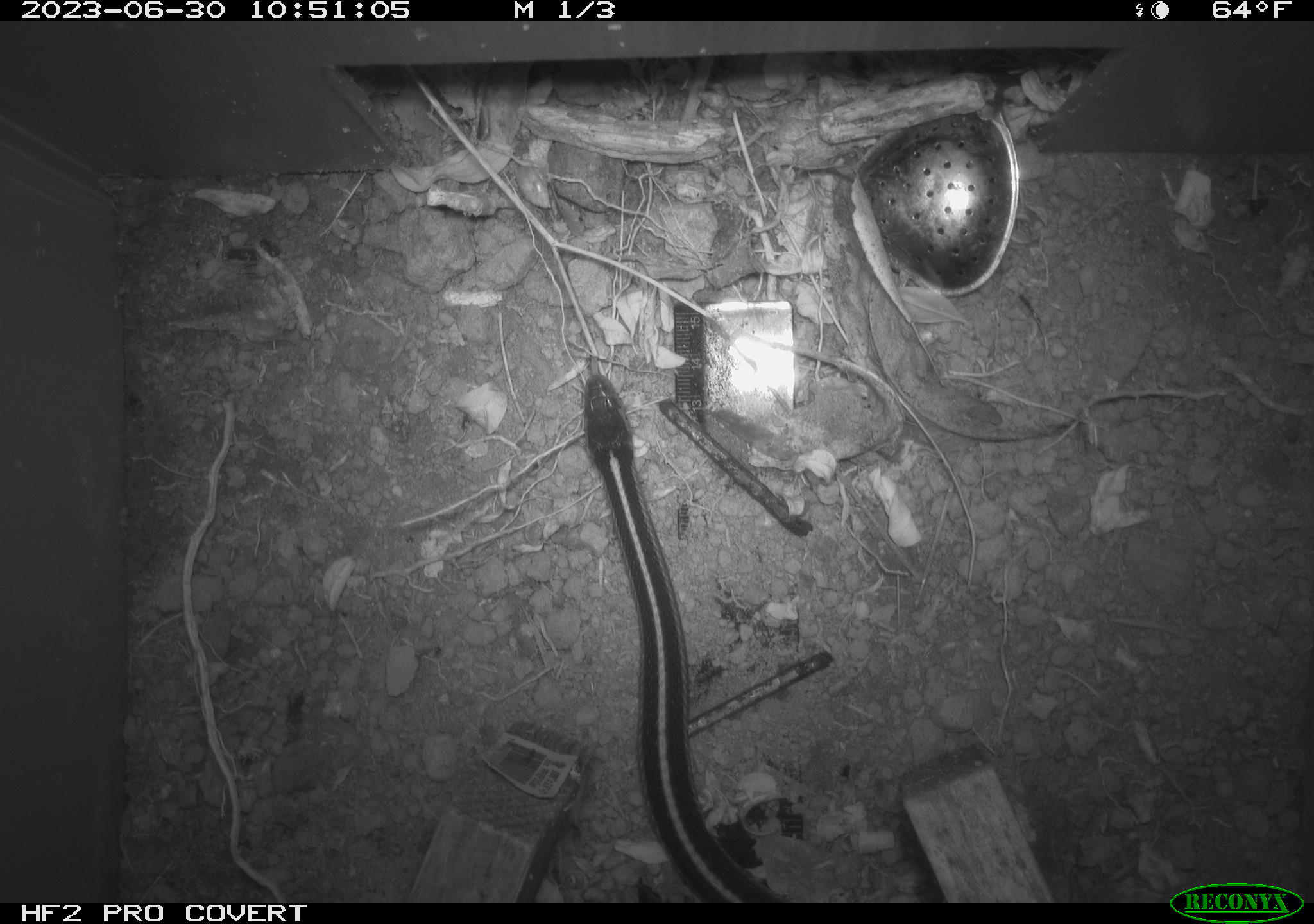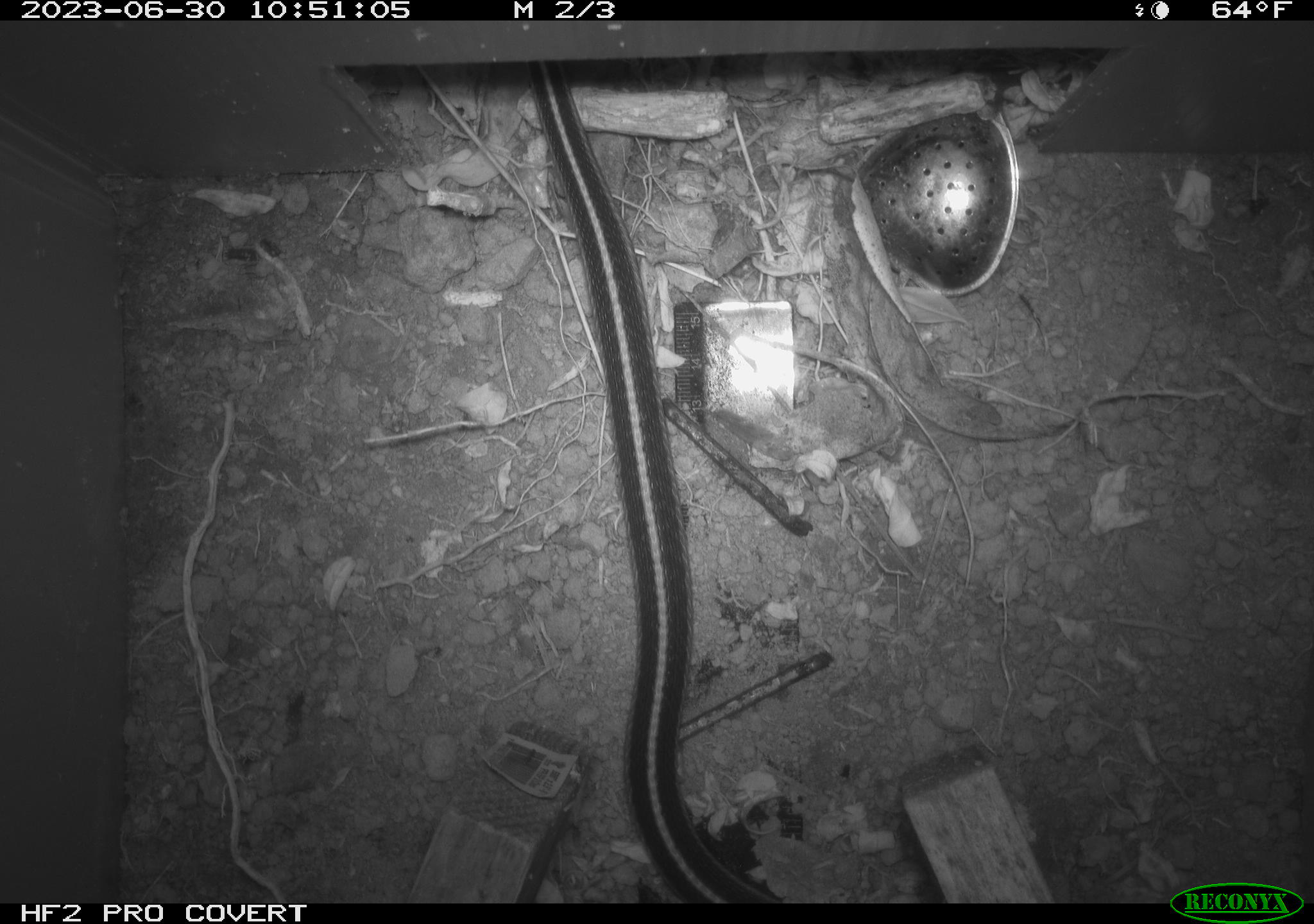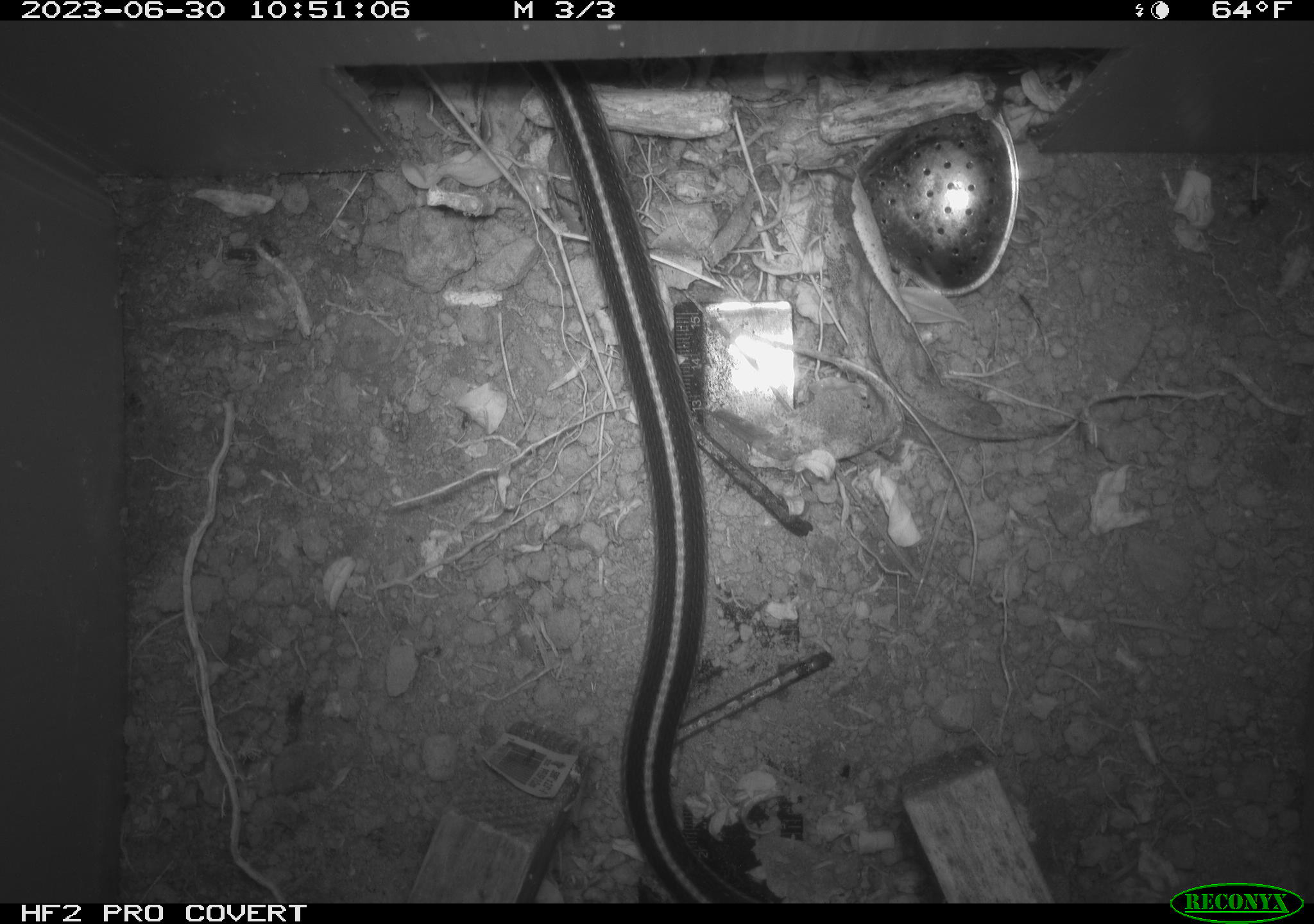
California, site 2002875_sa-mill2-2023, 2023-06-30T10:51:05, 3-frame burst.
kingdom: Animalia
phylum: Chordata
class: Reptilia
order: Squamata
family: Colubridae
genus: Thamnophis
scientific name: Thamnophis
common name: american gartersnakes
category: thamnophis species